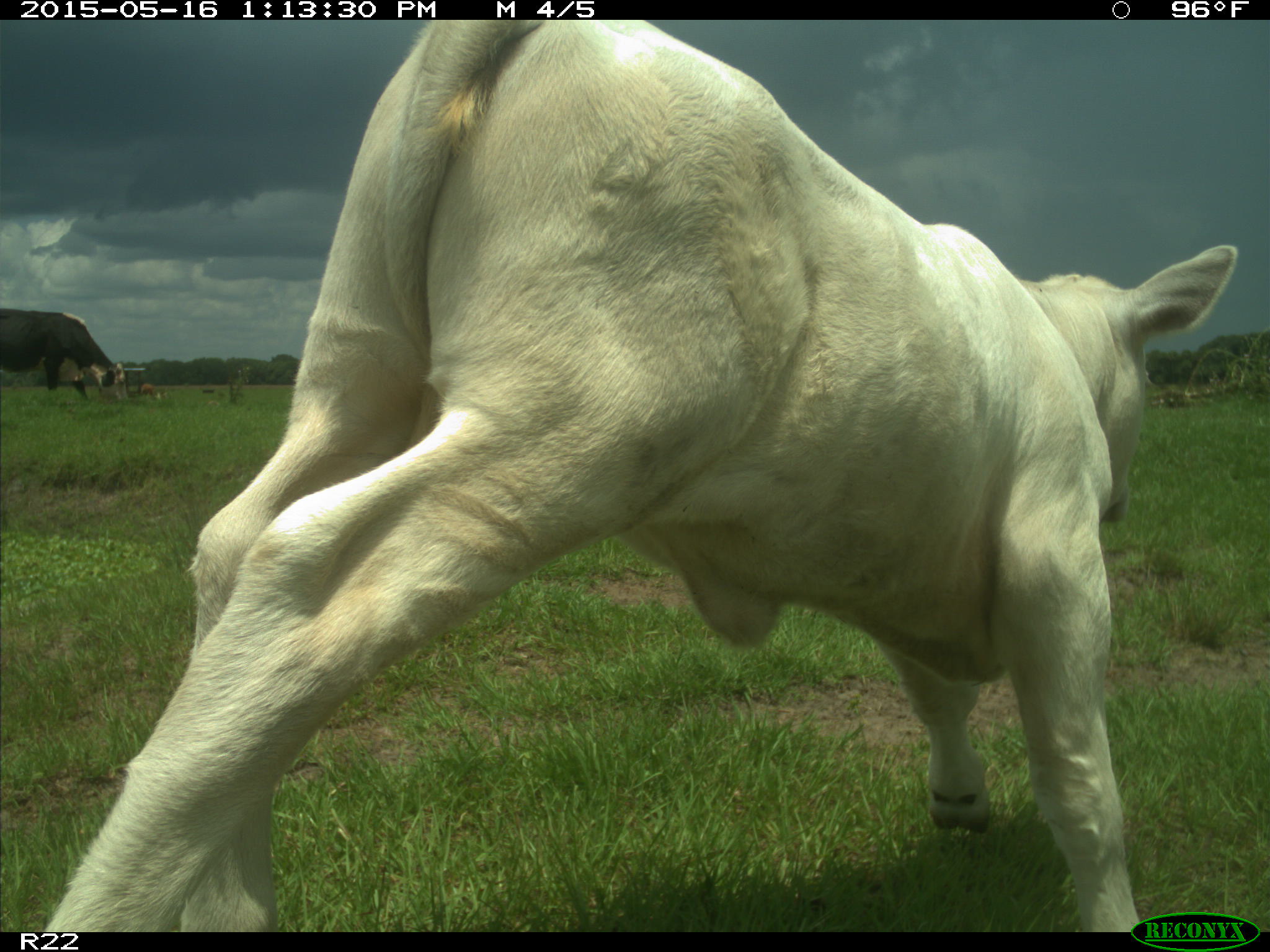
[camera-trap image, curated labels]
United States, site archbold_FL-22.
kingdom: Animalia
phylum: Chordata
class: Mammalia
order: Artiodactyla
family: Bovidae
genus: Bos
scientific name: Bos taurus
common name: domestic cow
Bos taurus (domestic cow).